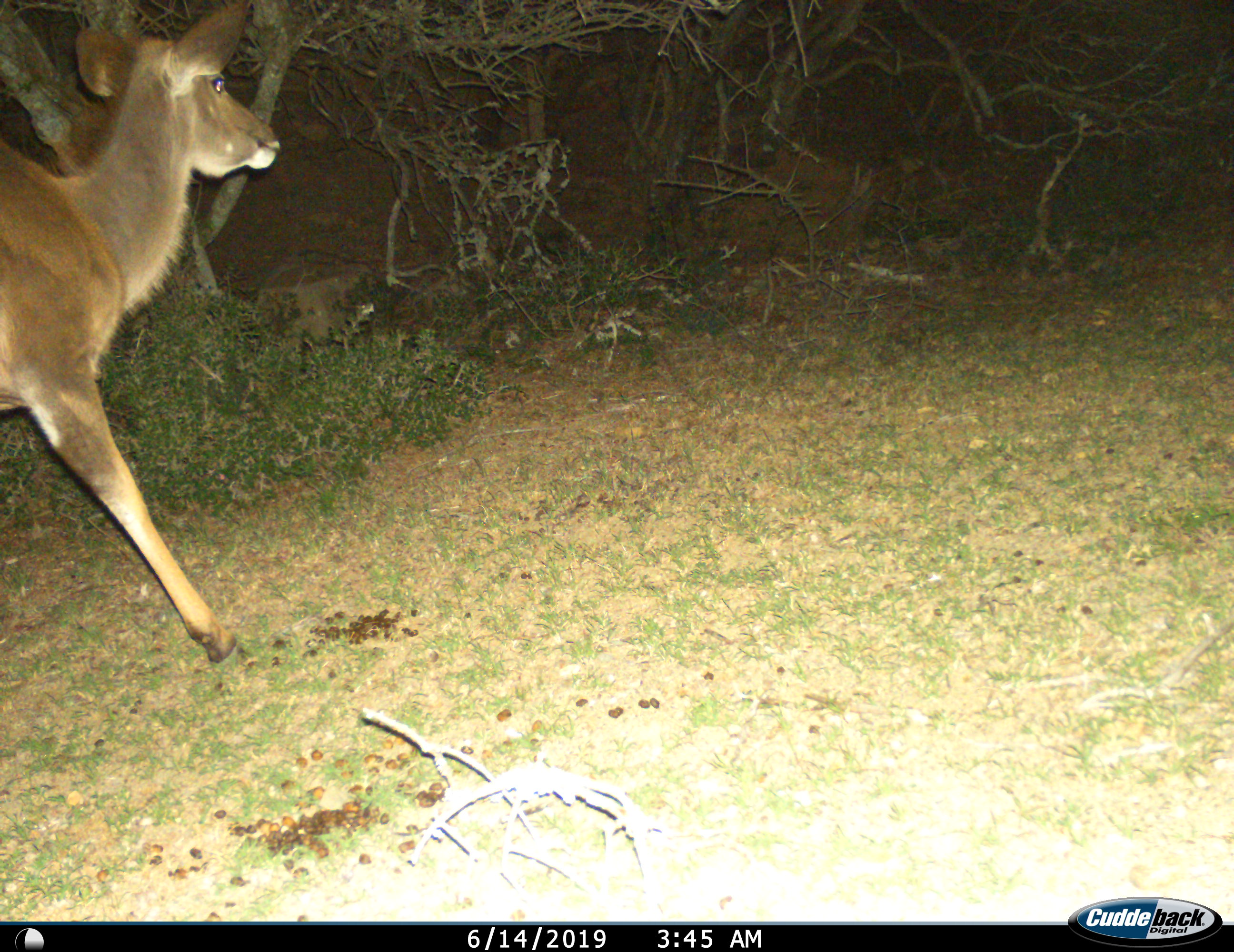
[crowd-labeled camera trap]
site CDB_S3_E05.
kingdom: Animalia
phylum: Chordata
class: Mammalia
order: Artiodactyla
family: Bovidae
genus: Tragelaphus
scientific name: Tragelaphus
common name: kudu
Kudu (Tragelaphus), count 1. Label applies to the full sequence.